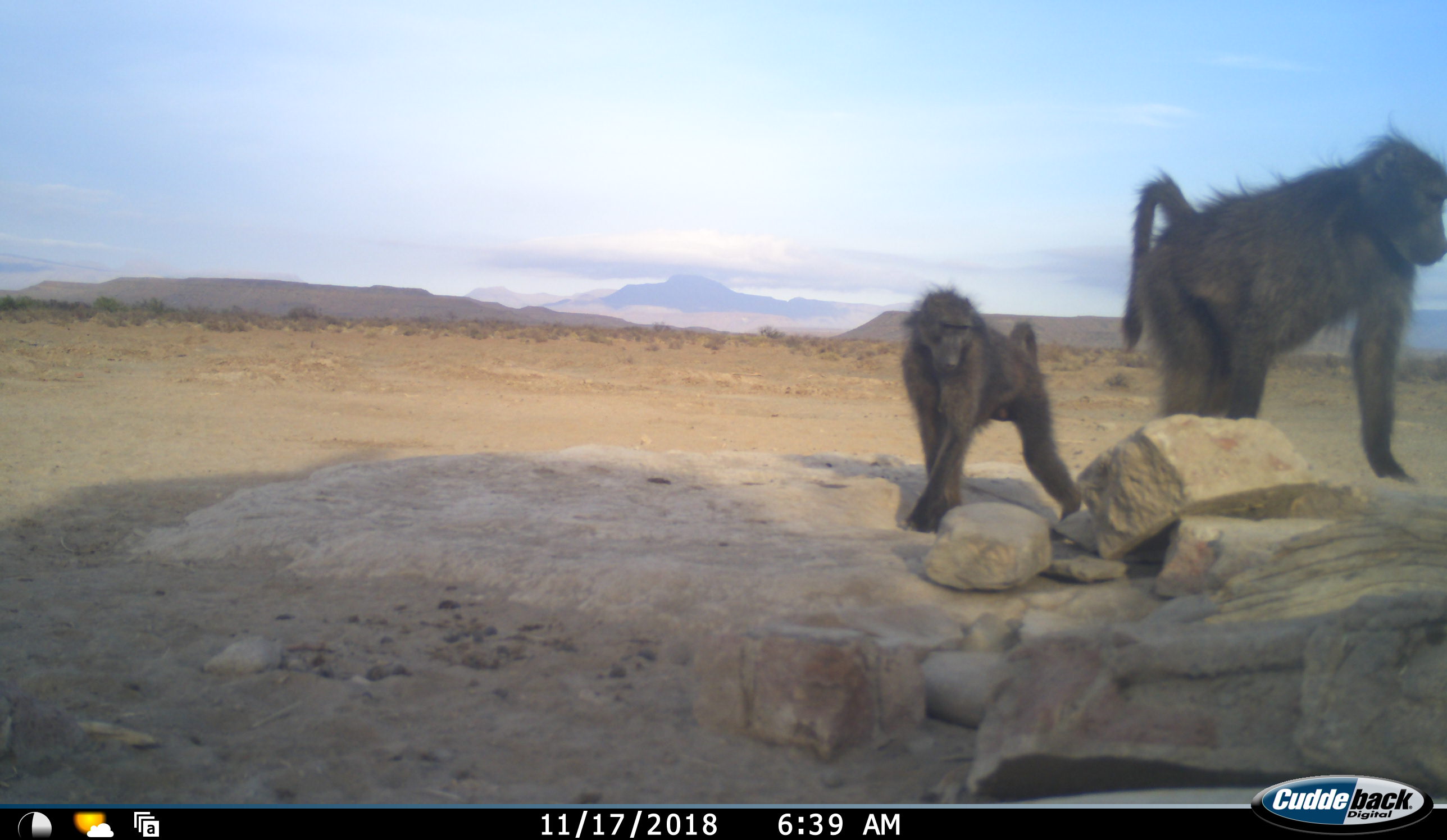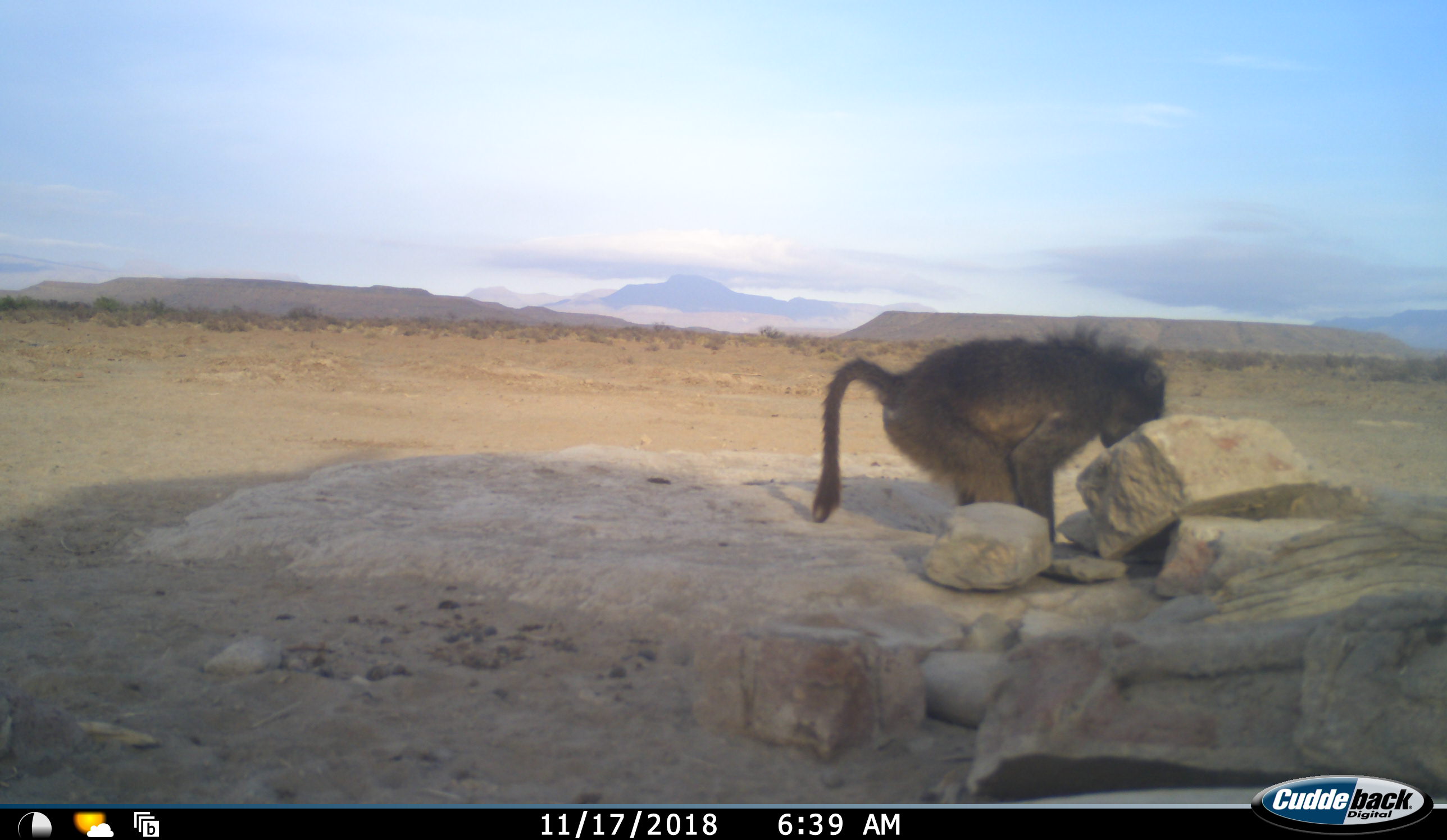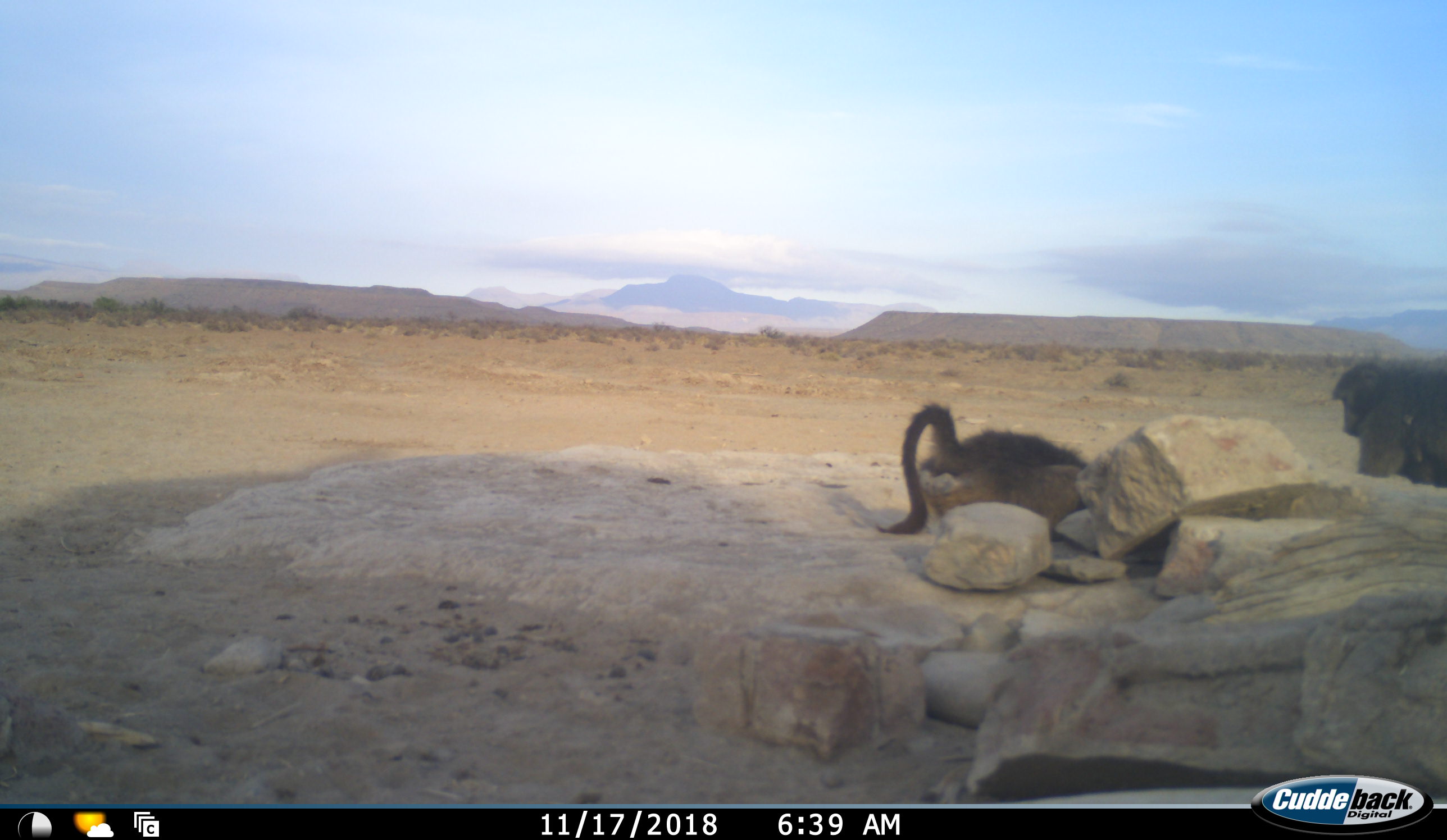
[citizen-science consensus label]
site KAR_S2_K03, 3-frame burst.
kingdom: Animalia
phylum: Chordata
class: Mammalia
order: Primates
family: Cercopithecidae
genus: Papio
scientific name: Papio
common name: baboon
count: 2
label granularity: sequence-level